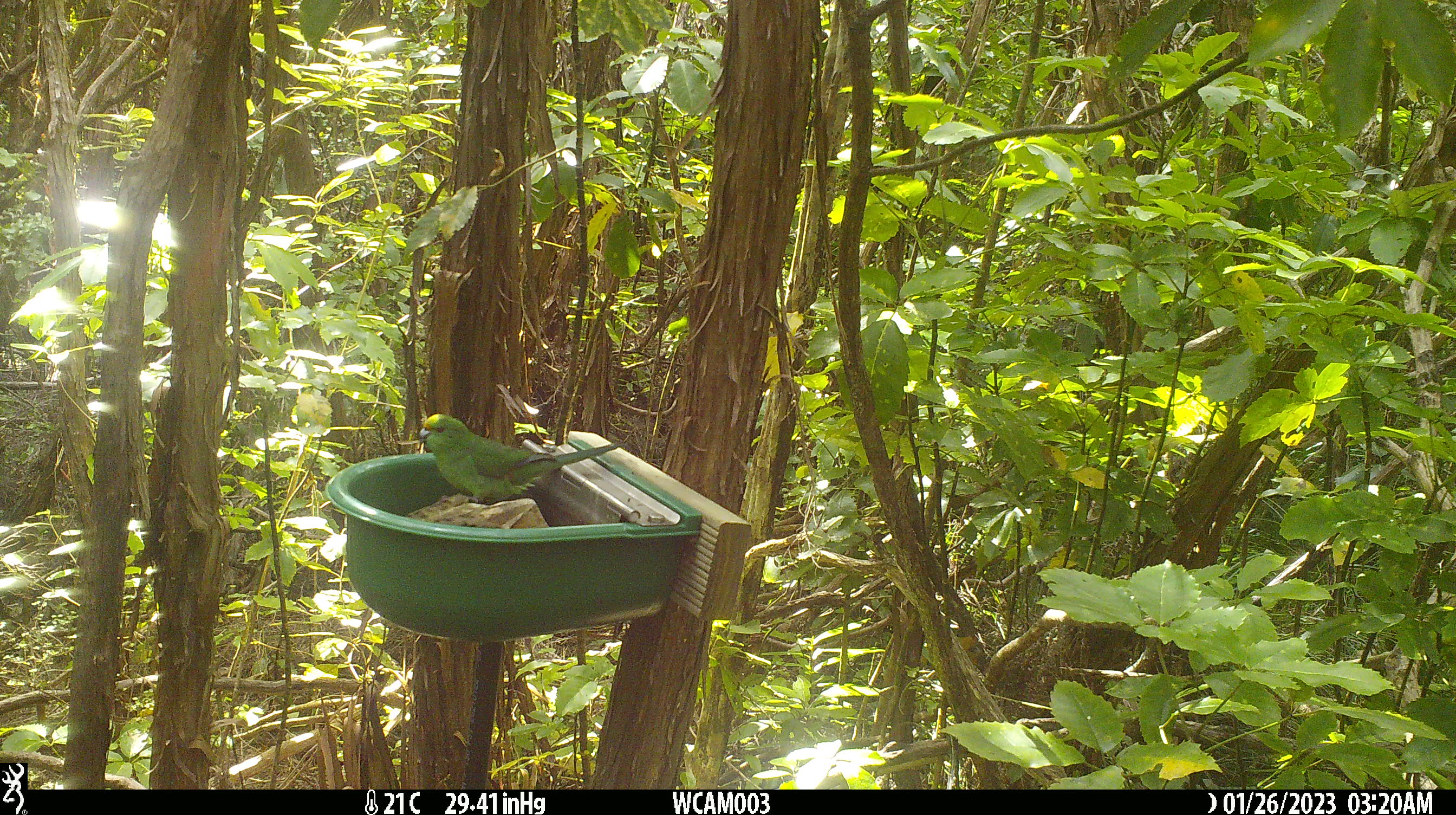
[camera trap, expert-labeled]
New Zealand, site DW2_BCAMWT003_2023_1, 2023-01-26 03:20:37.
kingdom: Animalia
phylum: Chordata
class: Aves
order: Psittaciformes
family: Psittaculidae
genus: Cyanoramphus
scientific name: Cyanoramphus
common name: parakeet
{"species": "parakeet (Cyanoramphus)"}